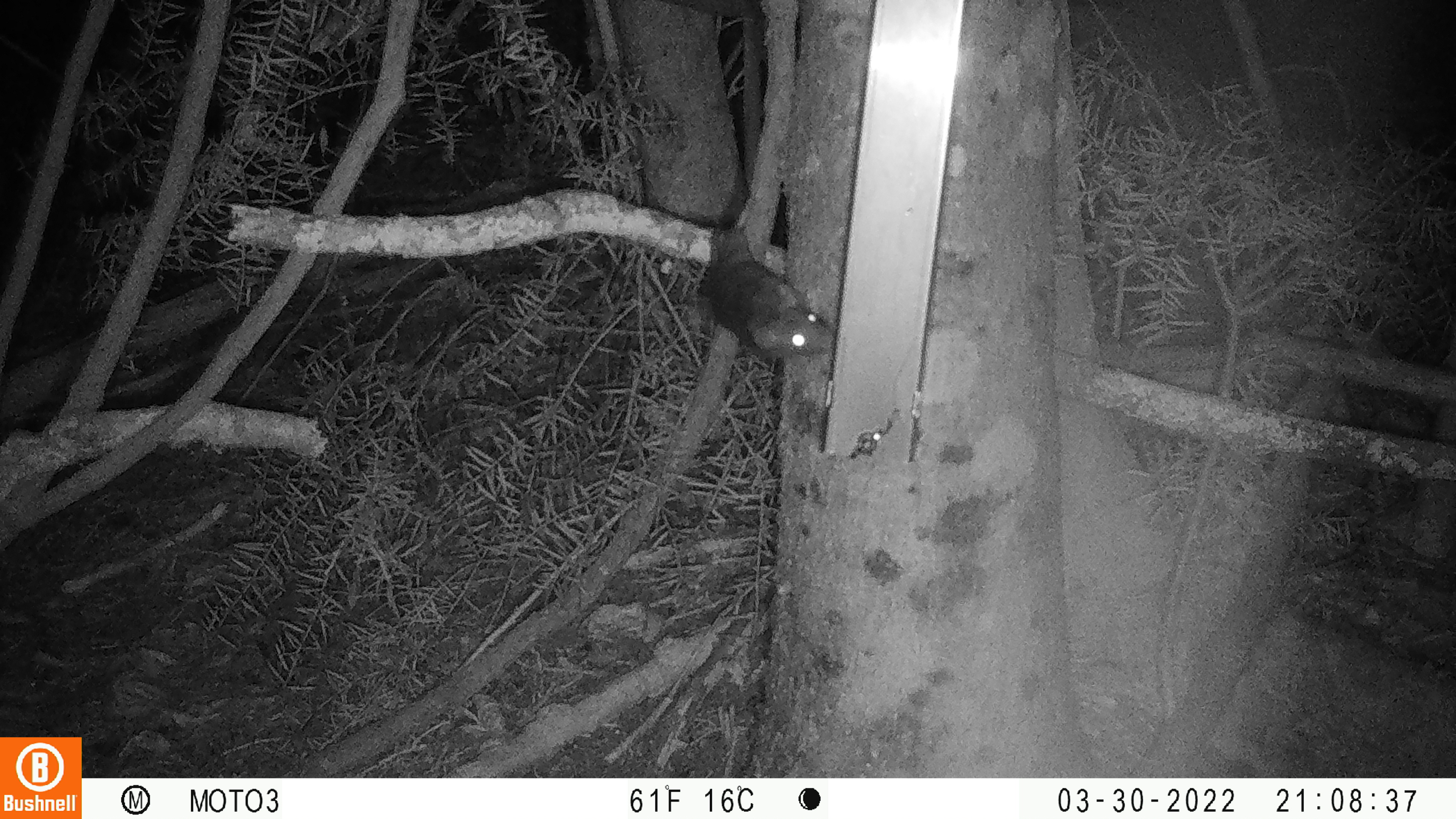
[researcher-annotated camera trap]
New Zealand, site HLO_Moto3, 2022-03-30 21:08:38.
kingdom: Animalia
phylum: Chordata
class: Mammalia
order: Rodentia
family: Muridae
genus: Rattus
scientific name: Rattus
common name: rat